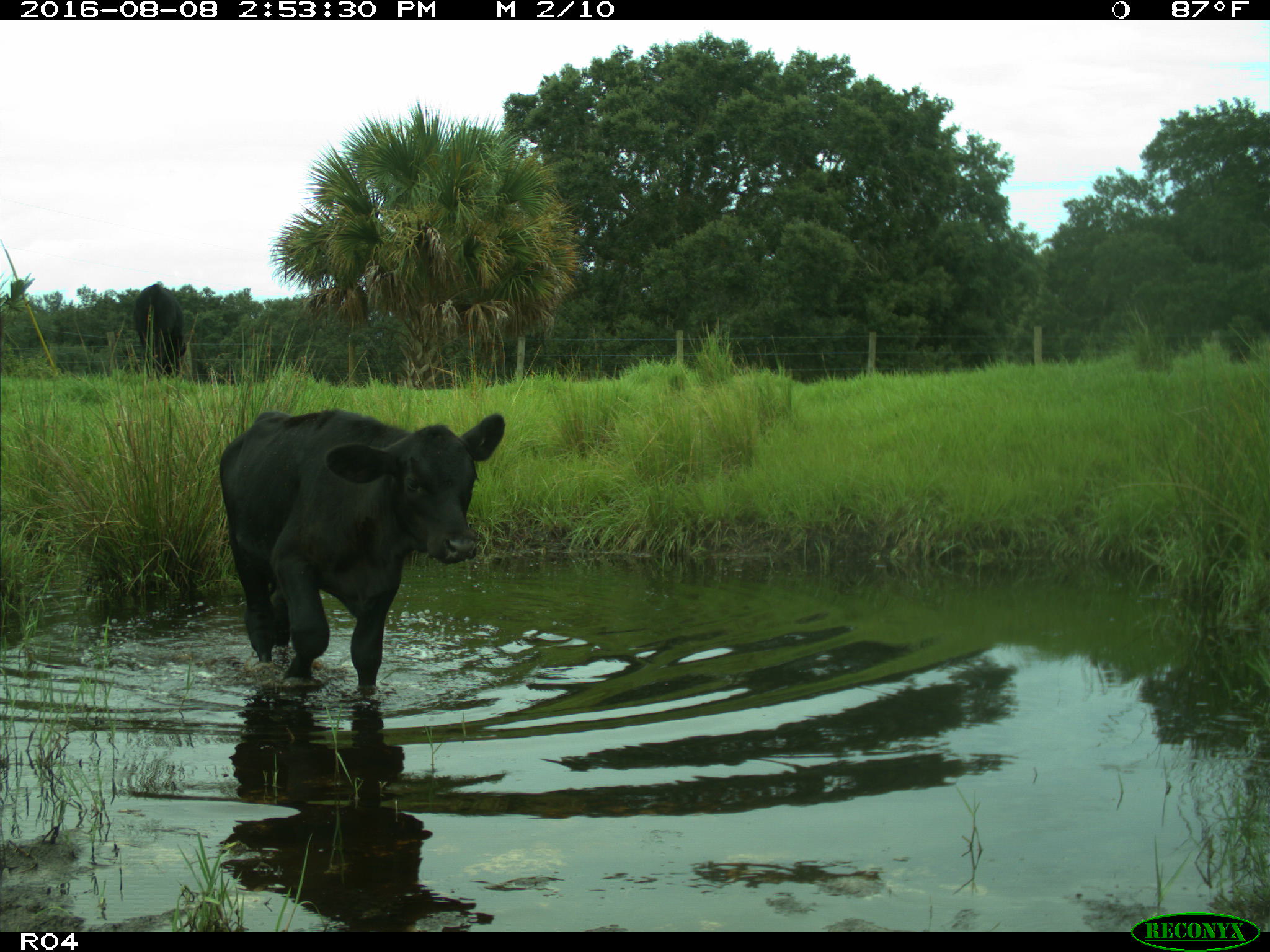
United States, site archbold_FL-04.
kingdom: Animalia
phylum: Chordata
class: Mammalia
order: Artiodactyla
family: Bovidae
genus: Bos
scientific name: Bos taurus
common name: domestic cow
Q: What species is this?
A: Bos taurus (domestic cow).